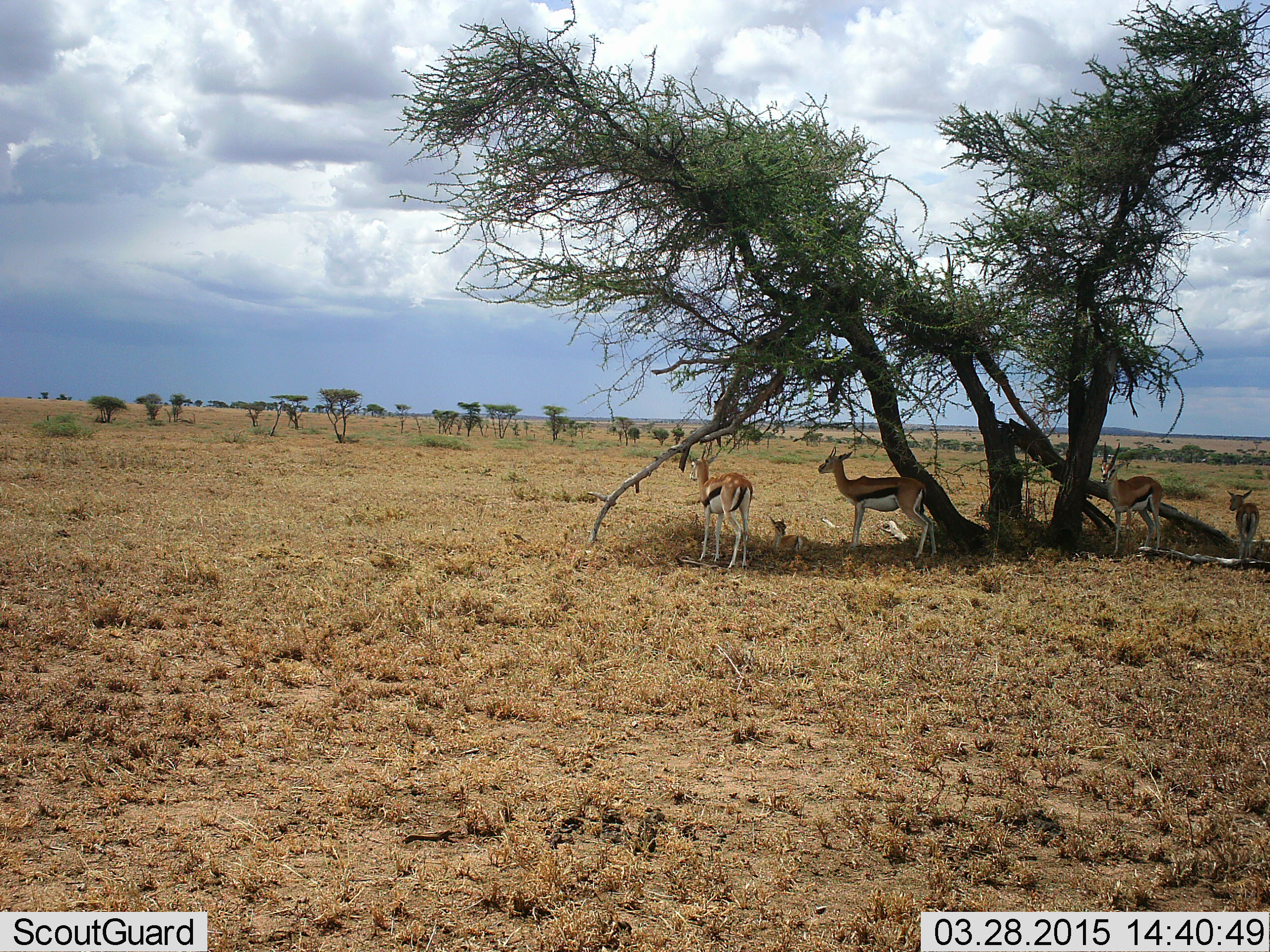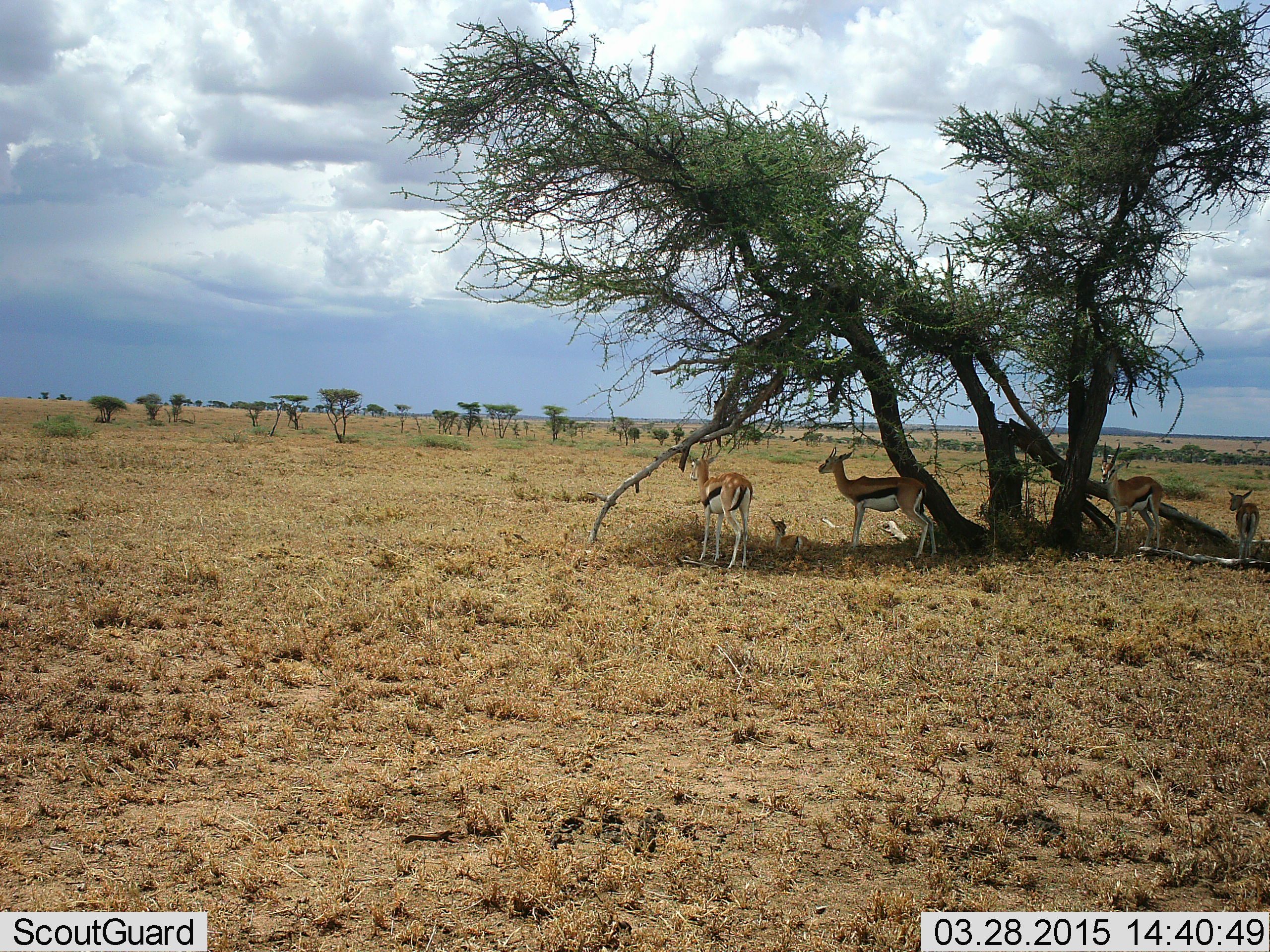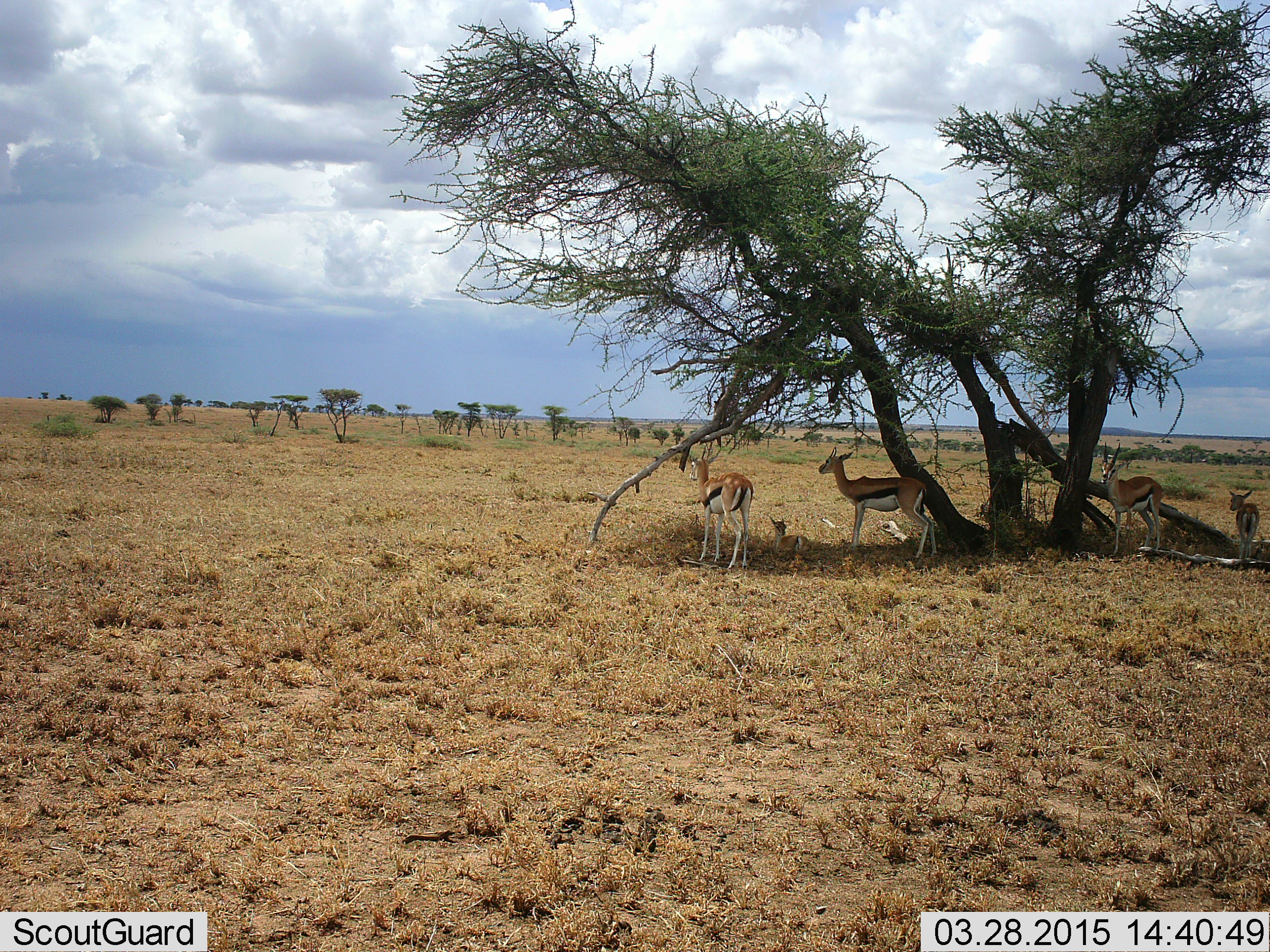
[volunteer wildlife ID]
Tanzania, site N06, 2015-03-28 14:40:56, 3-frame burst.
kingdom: Animalia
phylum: Chordata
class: Mammalia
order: Artiodactyla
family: Bovidae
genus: Eudorcas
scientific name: Eudorcas thomsonii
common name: thomson's gazelle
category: gazellethomsons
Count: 5.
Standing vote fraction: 80%.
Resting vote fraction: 90%.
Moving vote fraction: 0%.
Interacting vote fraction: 0%.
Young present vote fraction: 60%.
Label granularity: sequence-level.